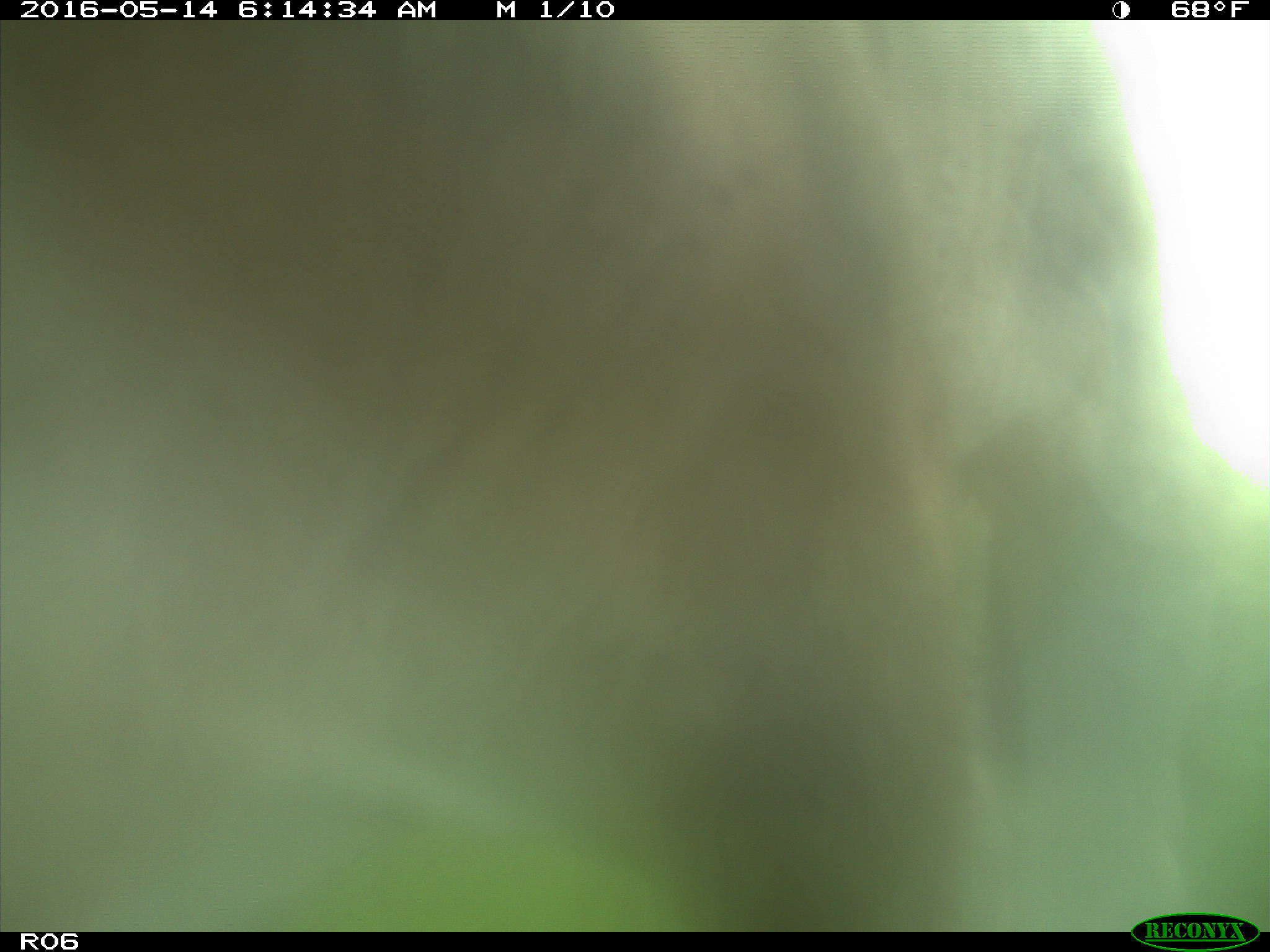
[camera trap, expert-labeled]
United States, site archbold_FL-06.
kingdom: Animalia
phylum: Chordata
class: Mammalia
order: Artiodactyla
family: Bovidae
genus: Bos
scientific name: Bos taurus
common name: domestic cow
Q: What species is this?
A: Bos taurus (domestic cow).